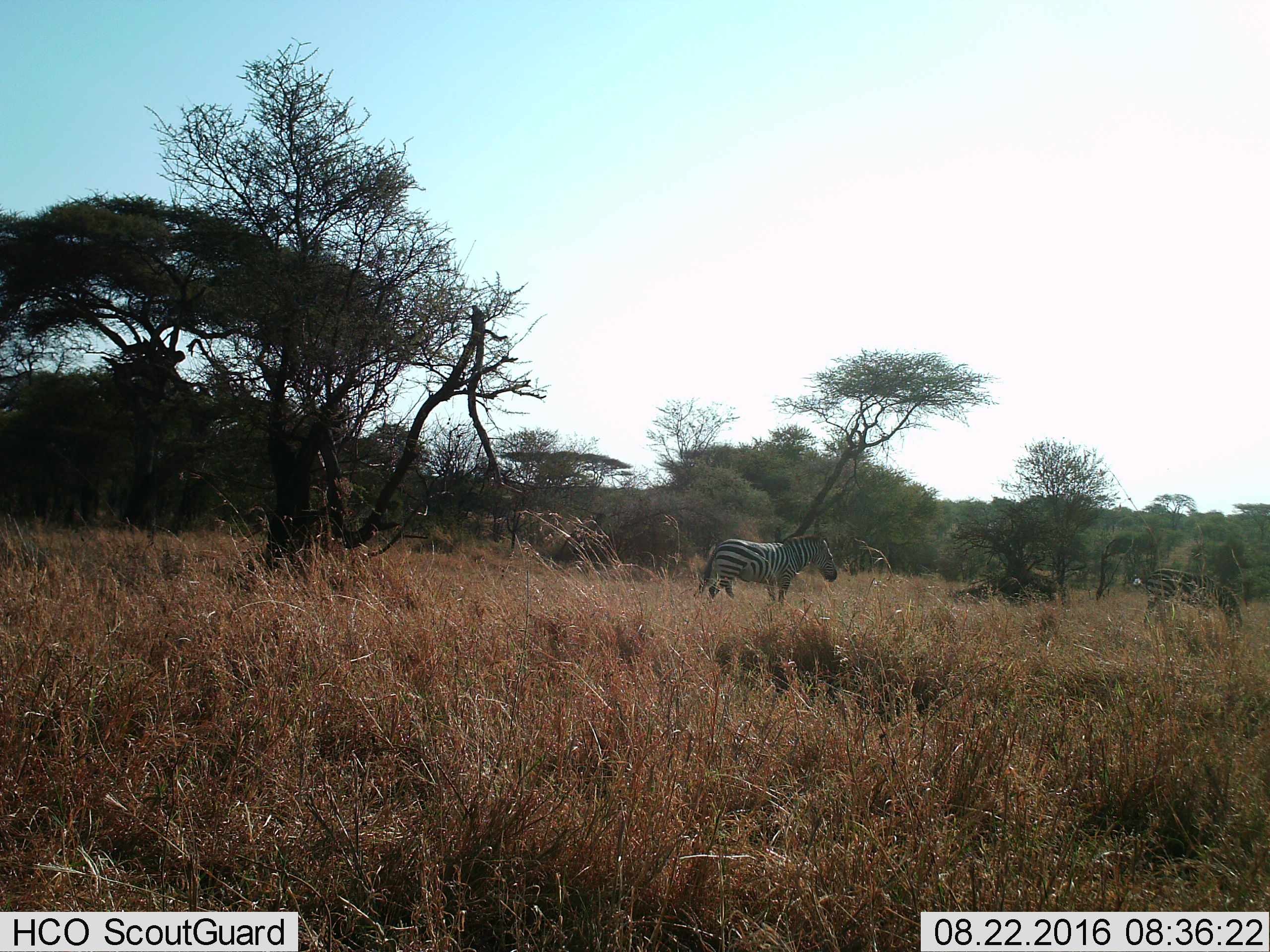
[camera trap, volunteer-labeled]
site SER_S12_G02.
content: unidentified animal